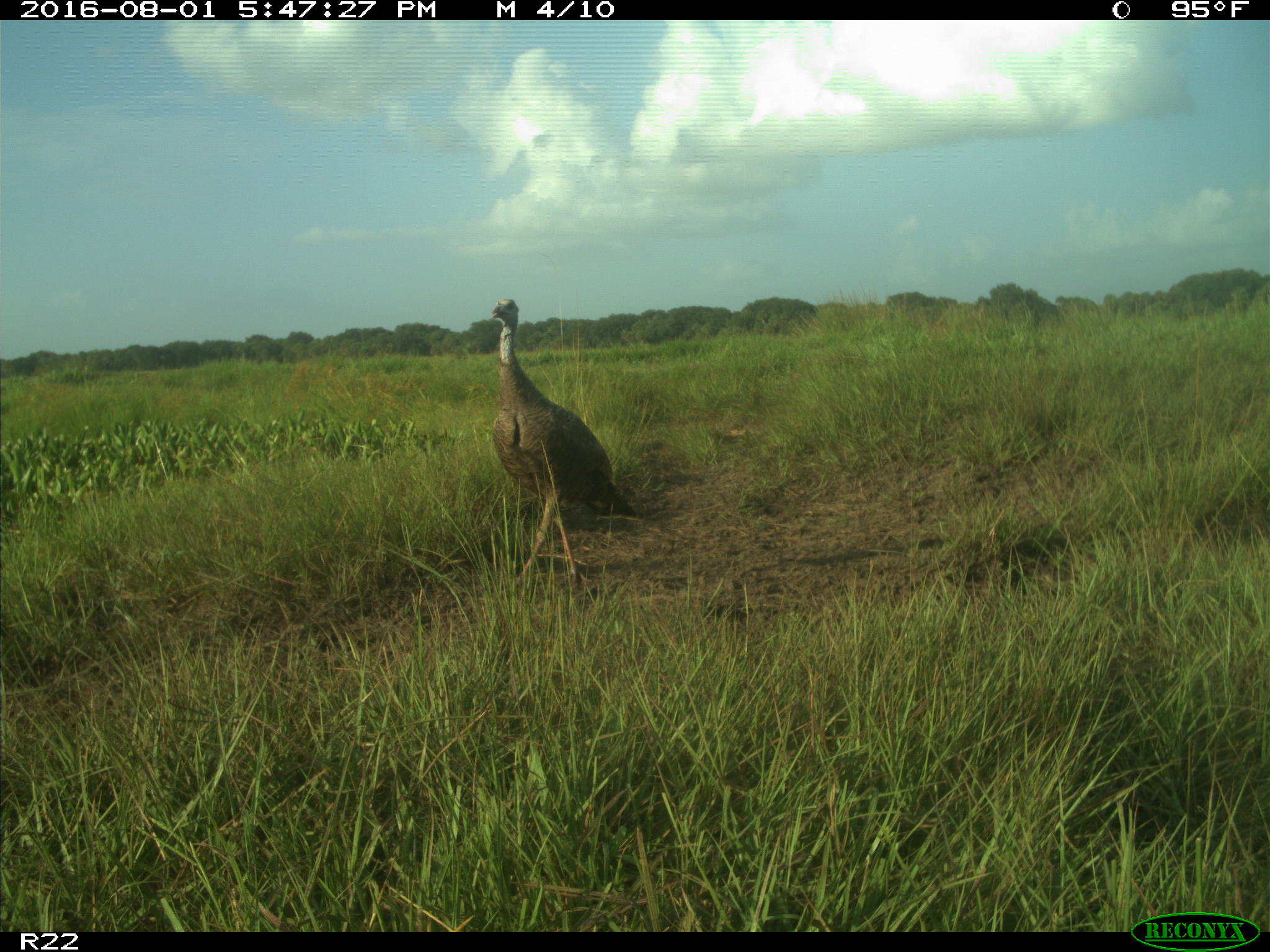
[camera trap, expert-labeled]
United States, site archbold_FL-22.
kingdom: Animalia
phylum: Chordata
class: Aves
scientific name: Aves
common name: birds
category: unidentified bird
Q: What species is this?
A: Unidentified bird (birds) (Aves).